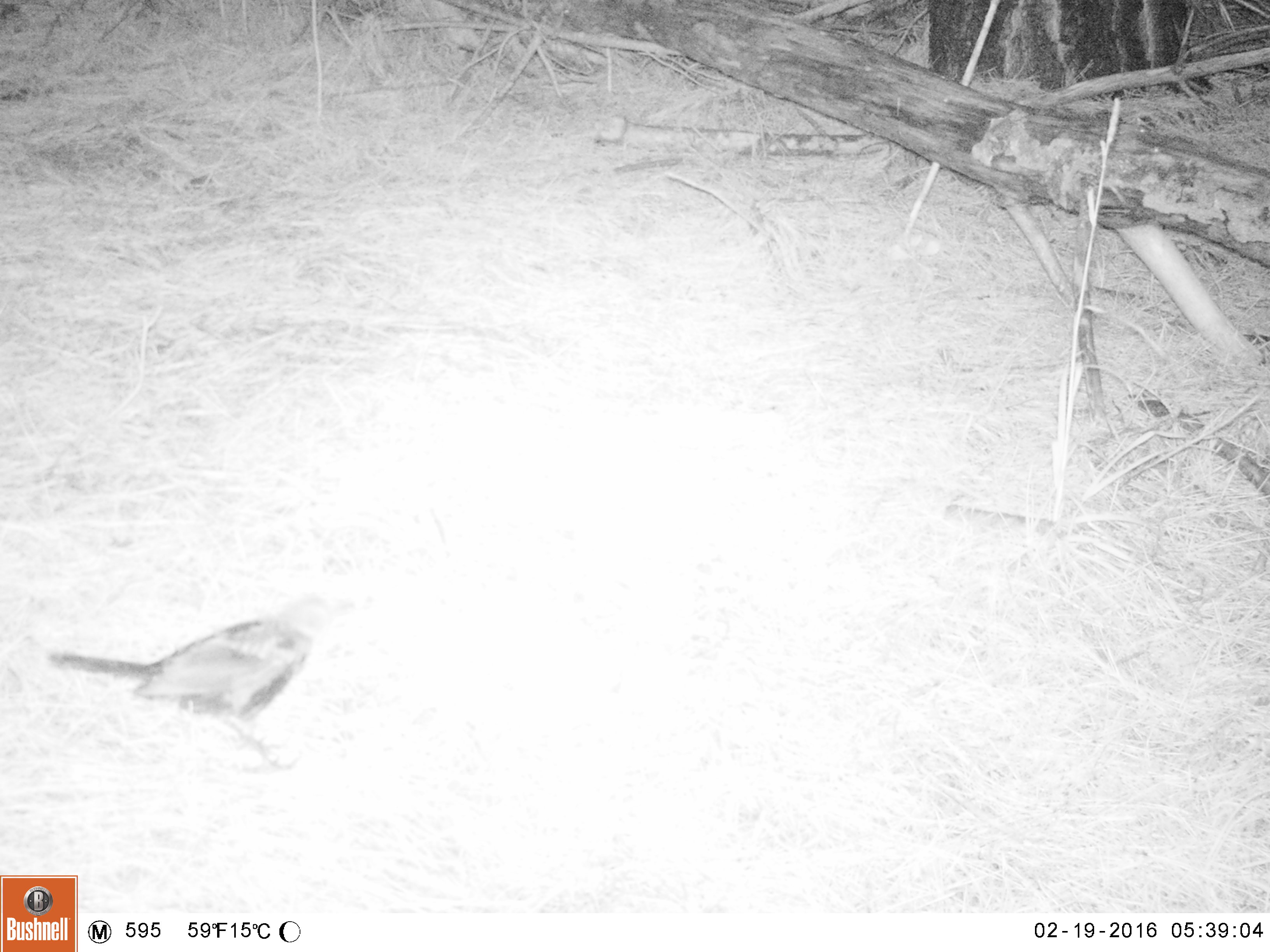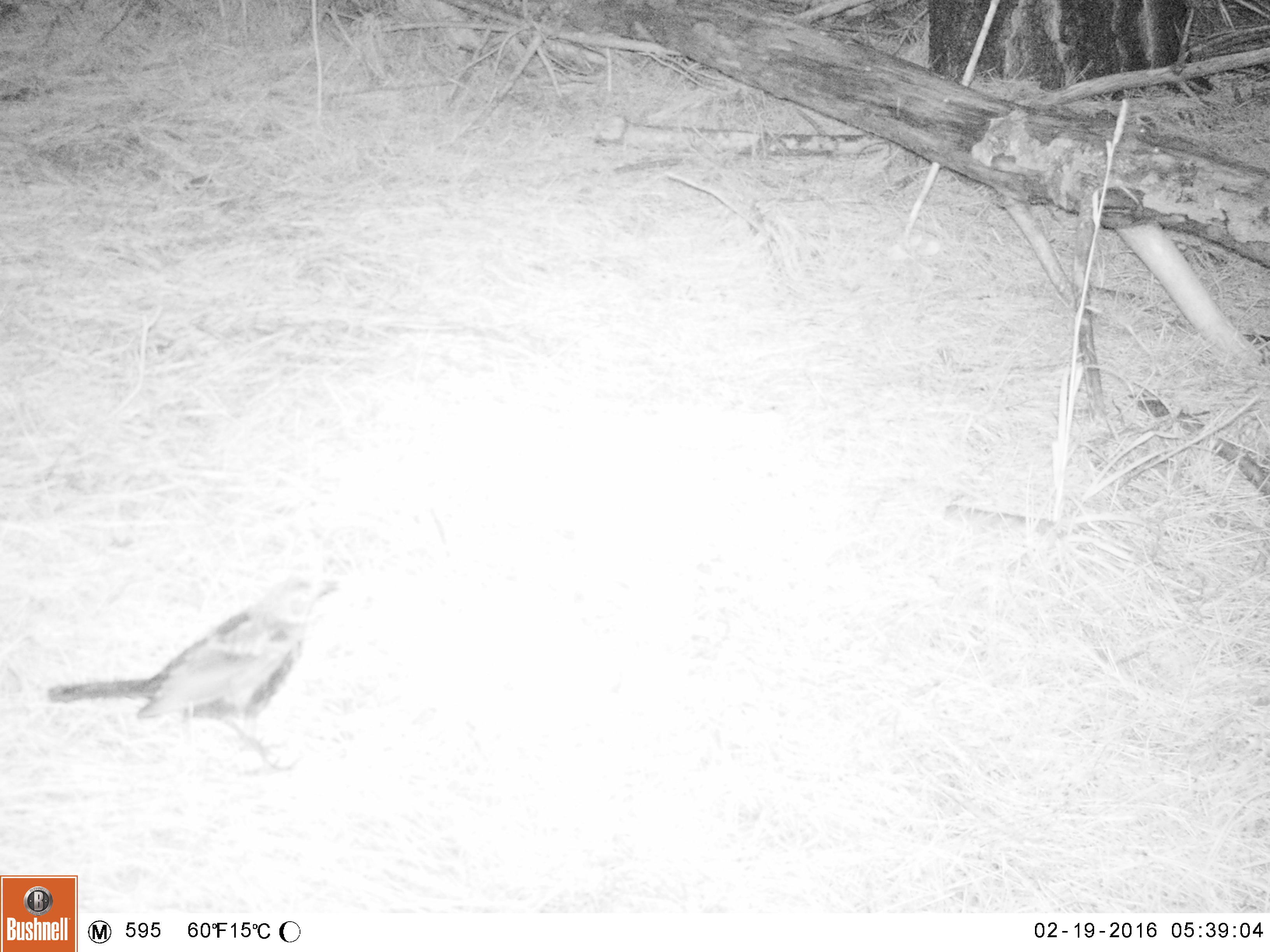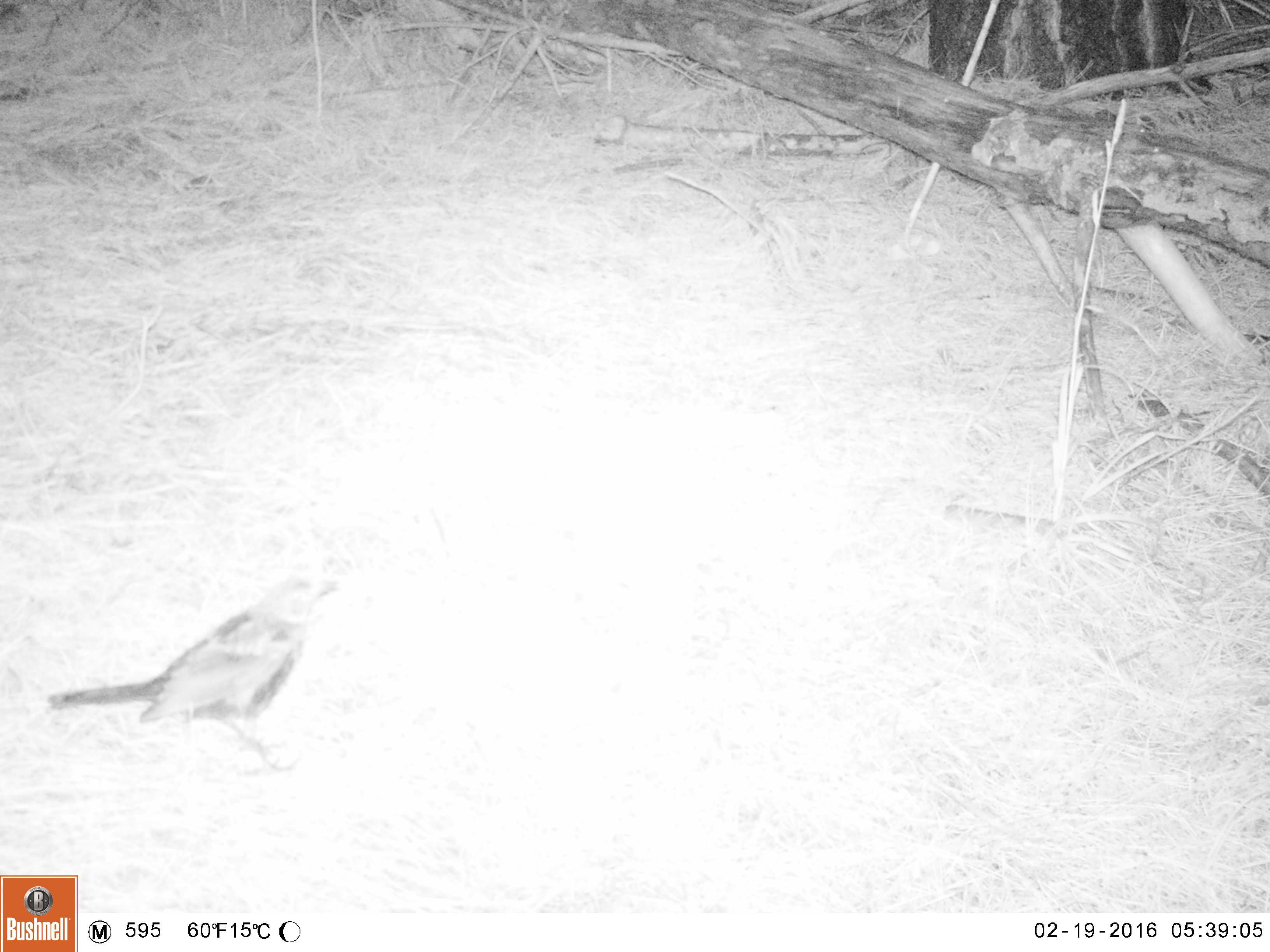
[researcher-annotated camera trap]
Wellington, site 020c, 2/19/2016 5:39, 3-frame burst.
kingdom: Animalia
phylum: Chordata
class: Aves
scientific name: Aves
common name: bird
Bird (Aves).